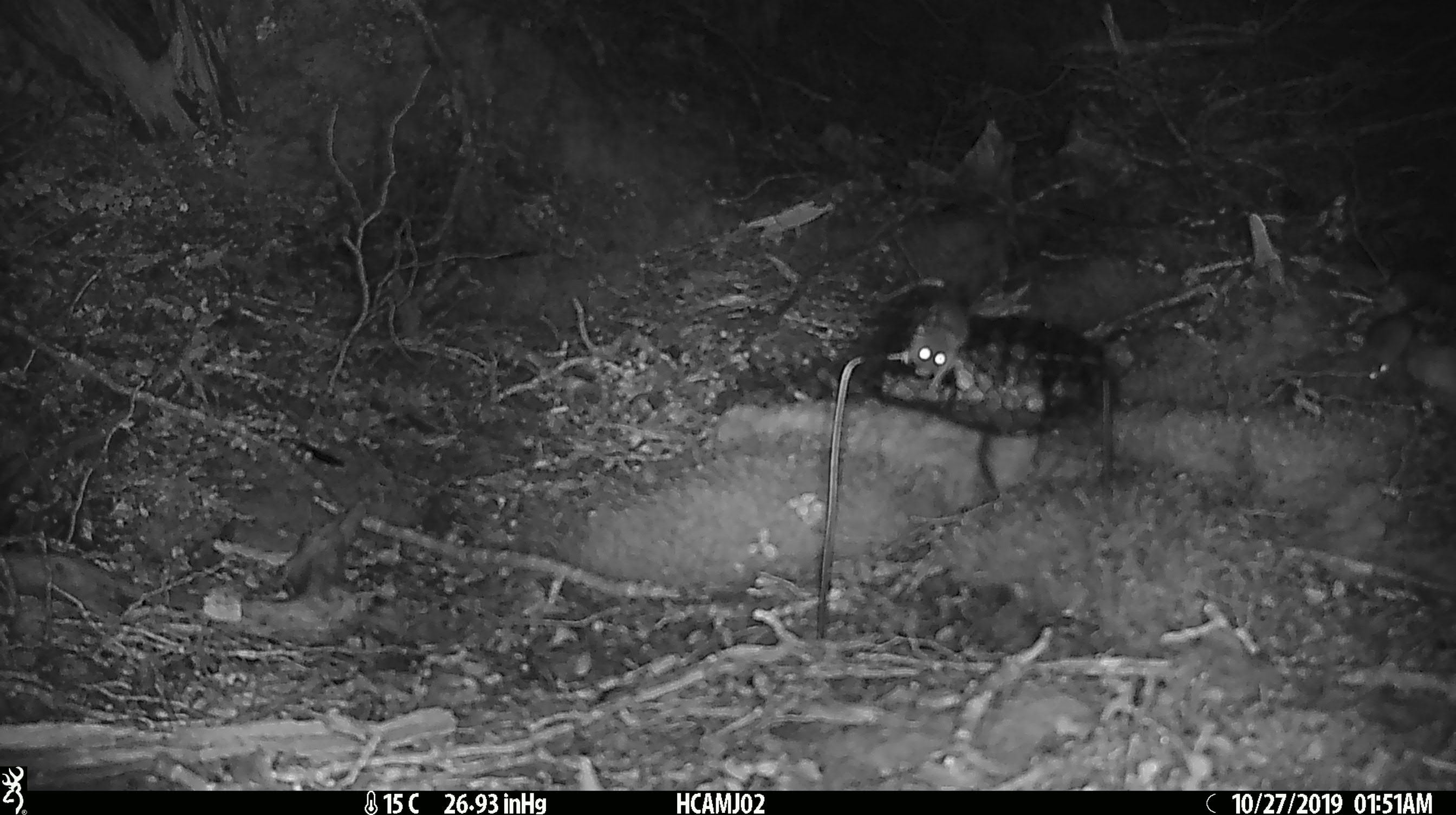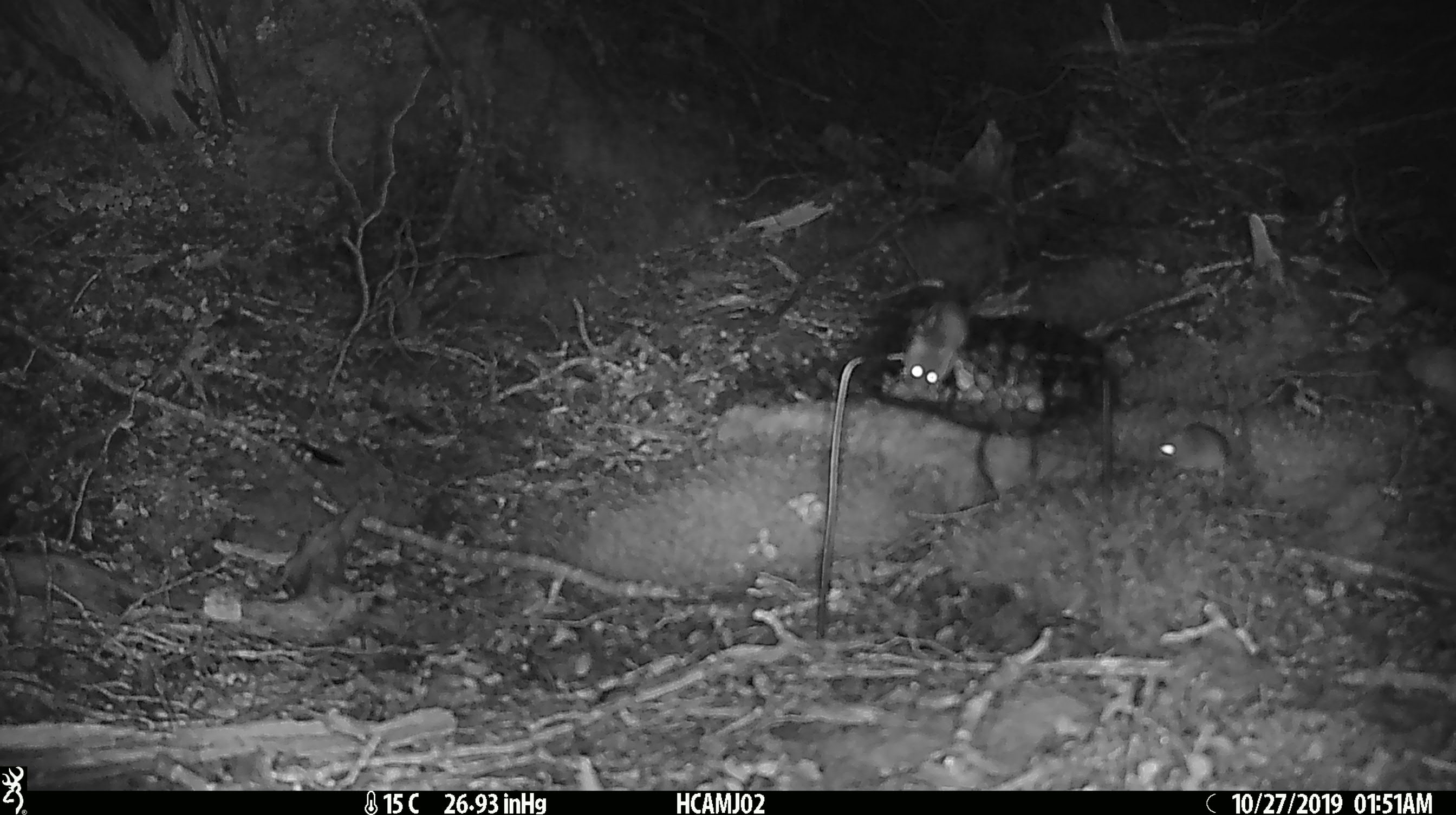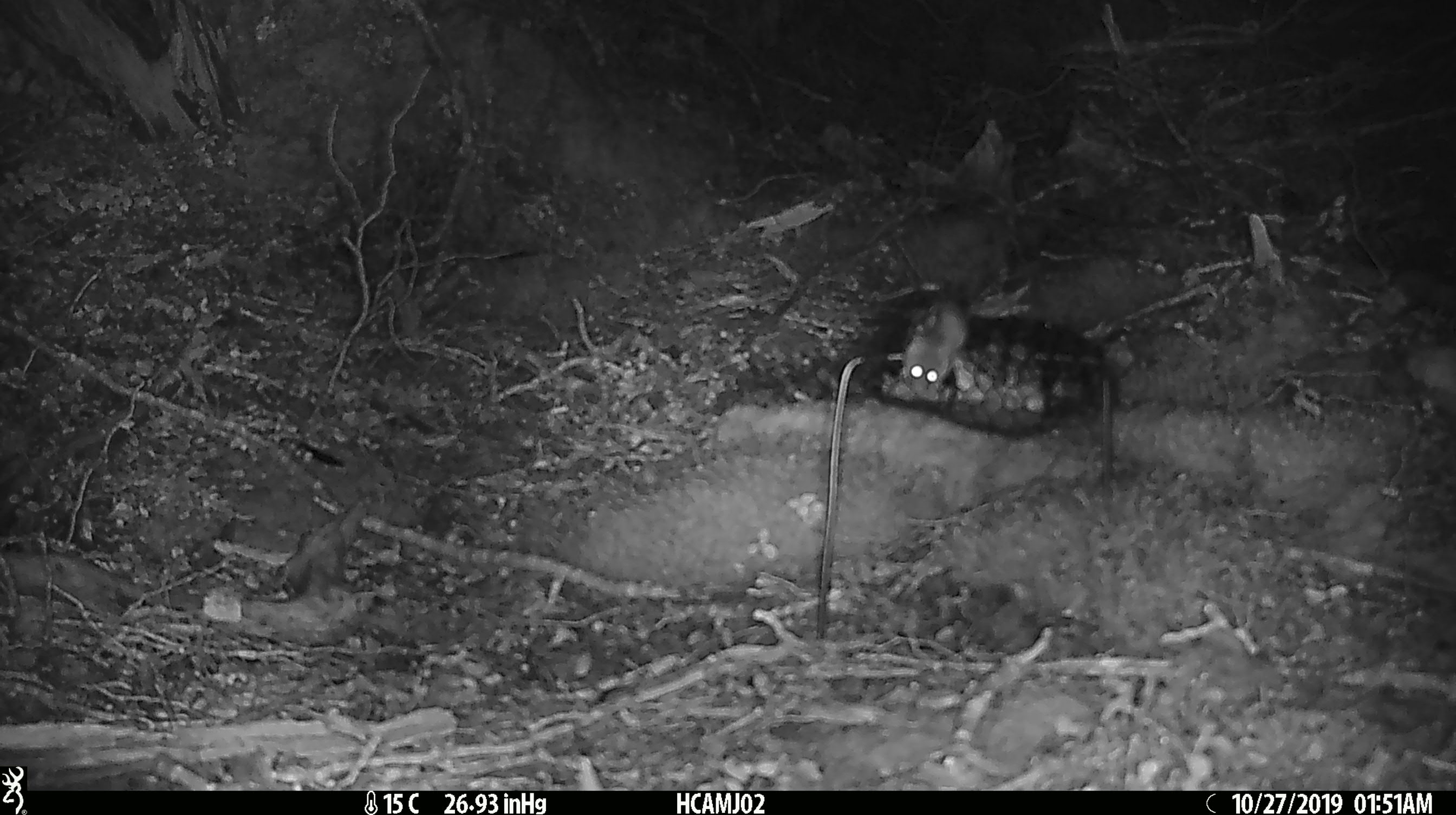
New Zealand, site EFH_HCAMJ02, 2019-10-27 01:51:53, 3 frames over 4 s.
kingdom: Animalia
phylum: Chordata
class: Mammalia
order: Rodentia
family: Muridae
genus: Mus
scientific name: Mus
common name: mouse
Mouse (Mus).